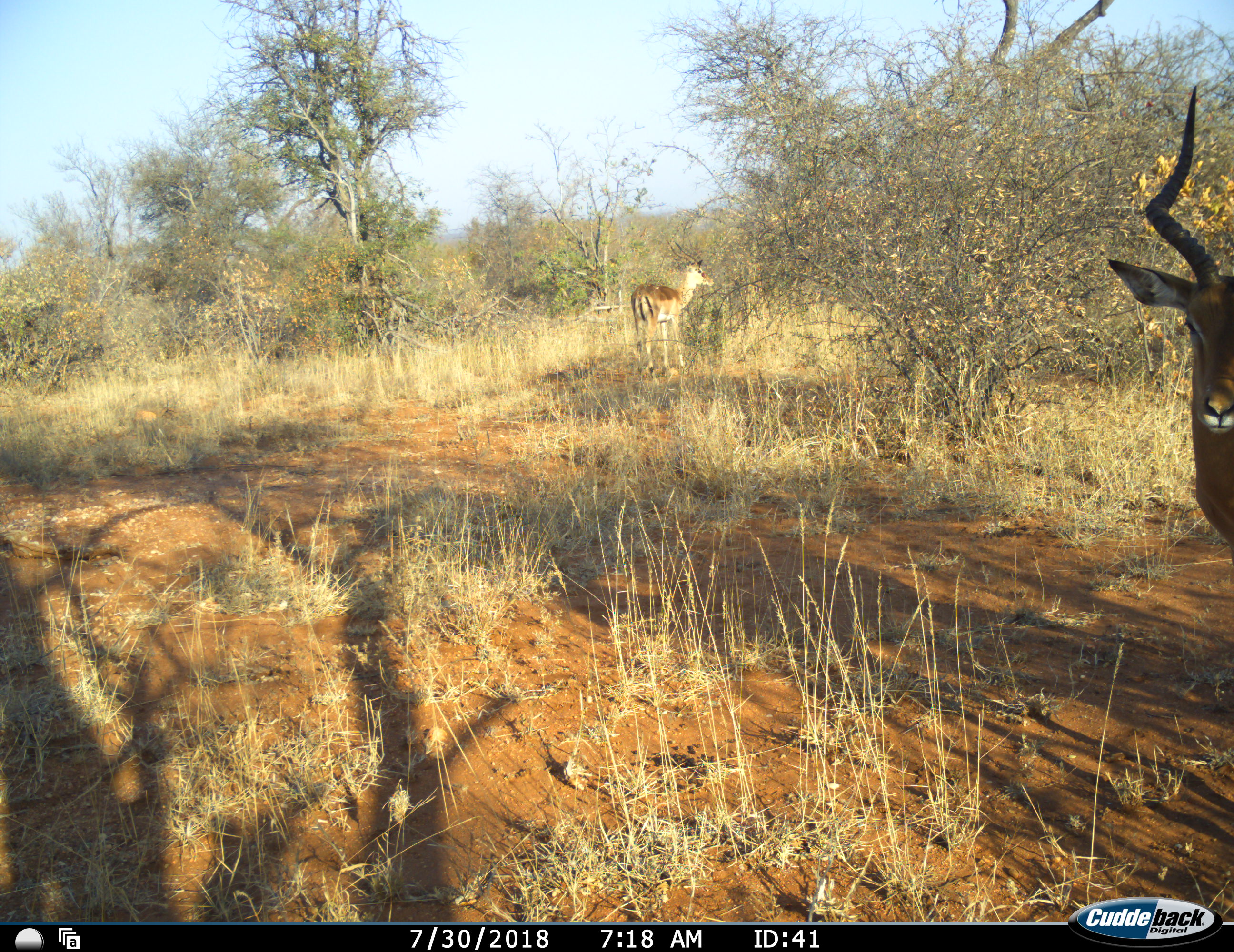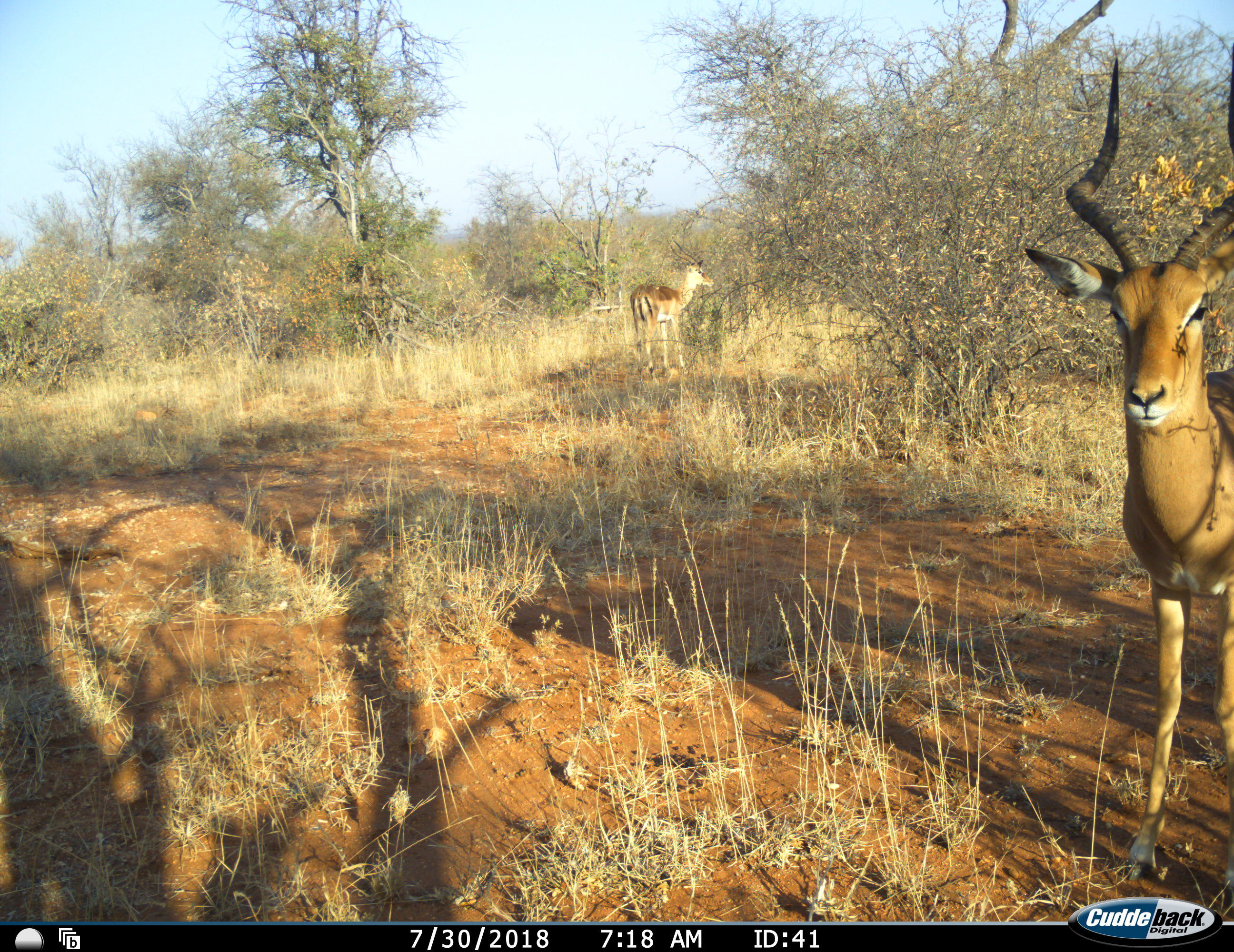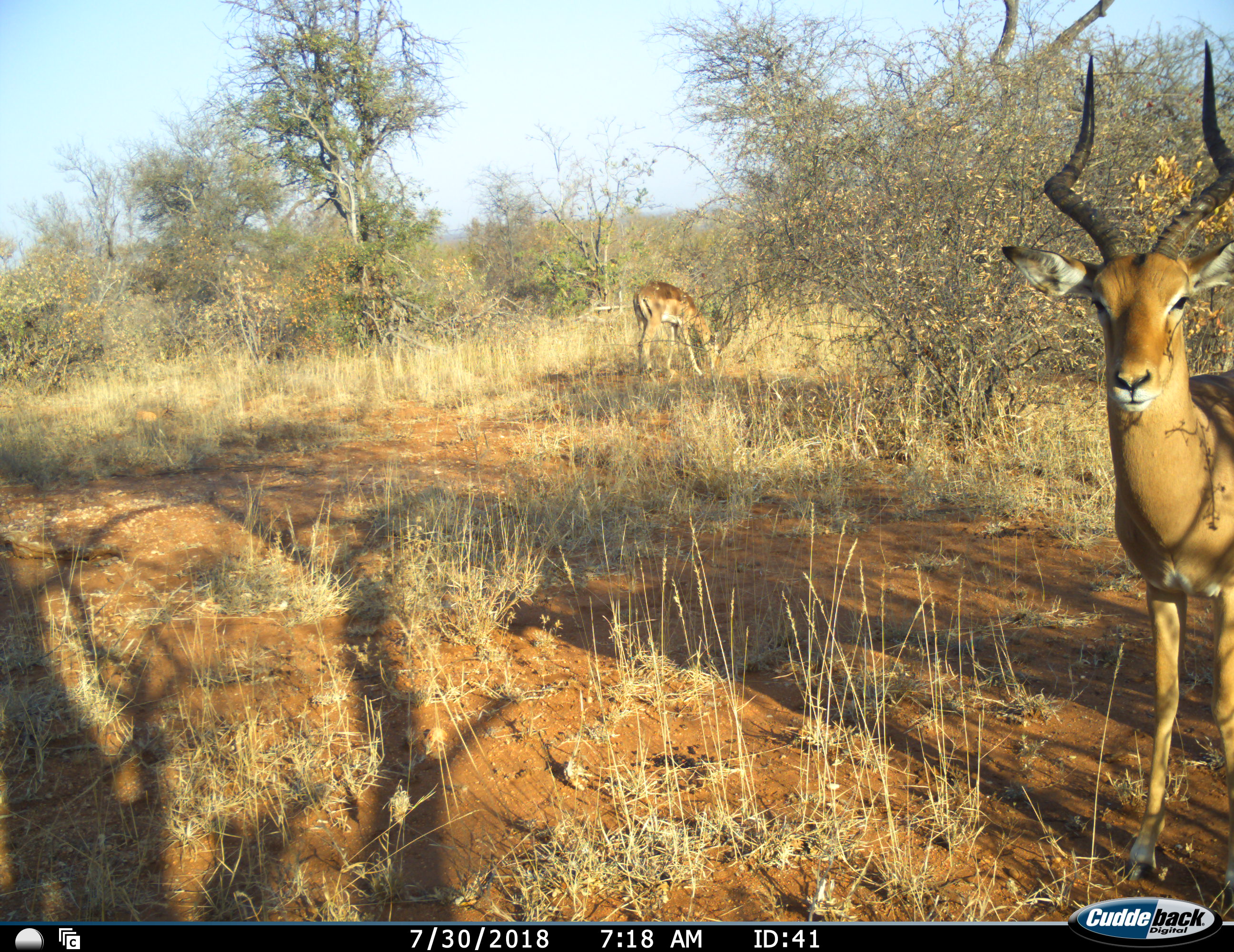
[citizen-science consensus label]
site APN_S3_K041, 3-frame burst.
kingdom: Animalia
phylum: Chordata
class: Mammalia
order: Artiodactyla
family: Bovidae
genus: Aepyceros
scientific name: Aepyceros melampus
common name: impala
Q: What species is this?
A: Impala (Aepyceros melampus).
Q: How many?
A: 2.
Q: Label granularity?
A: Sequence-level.